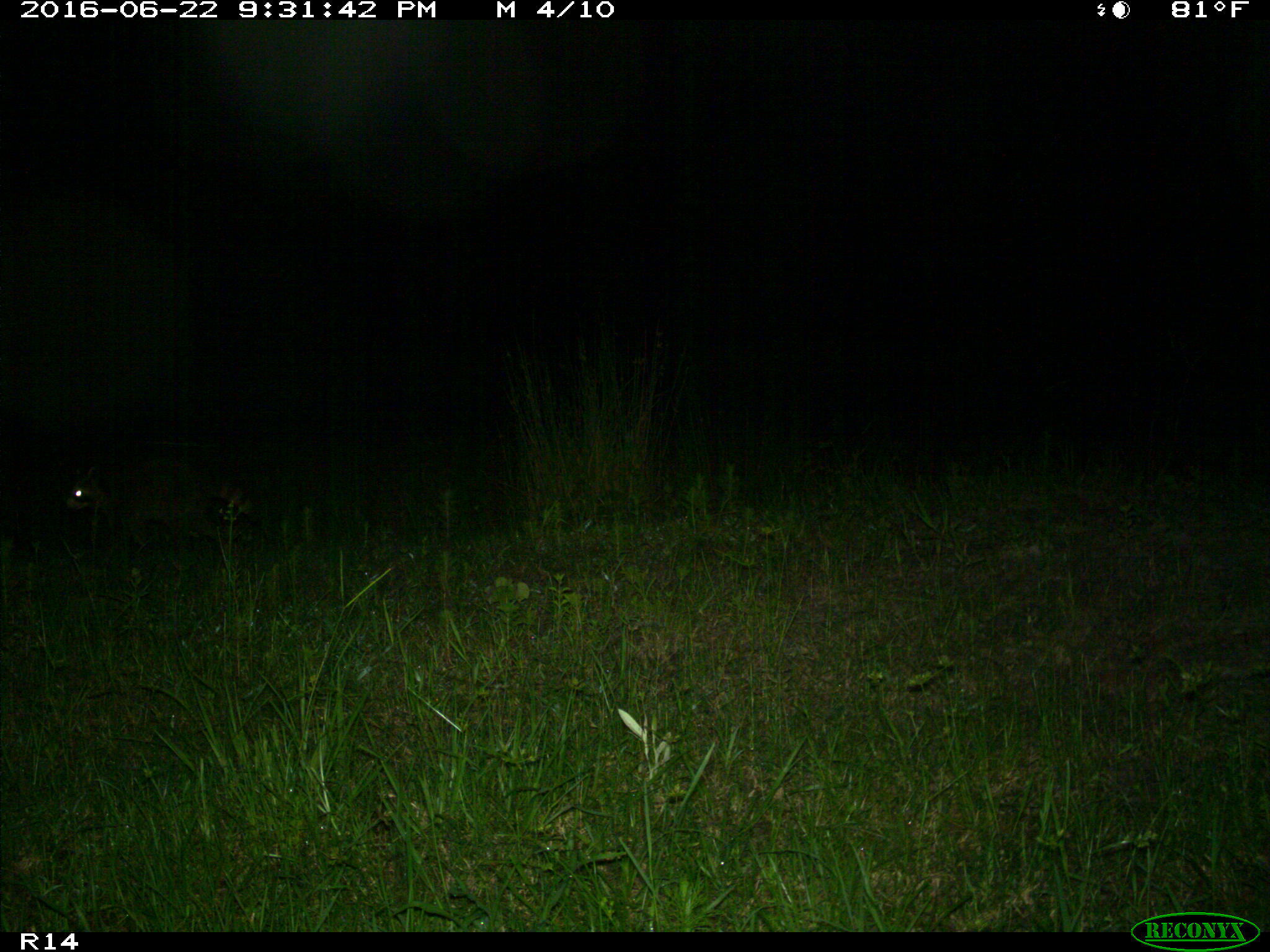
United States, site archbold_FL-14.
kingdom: Animalia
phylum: Chordata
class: Mammalia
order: Carnivora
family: Procyonidae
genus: Procyon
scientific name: Procyon lotor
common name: common raccoon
Procyon lotor (common raccoon).